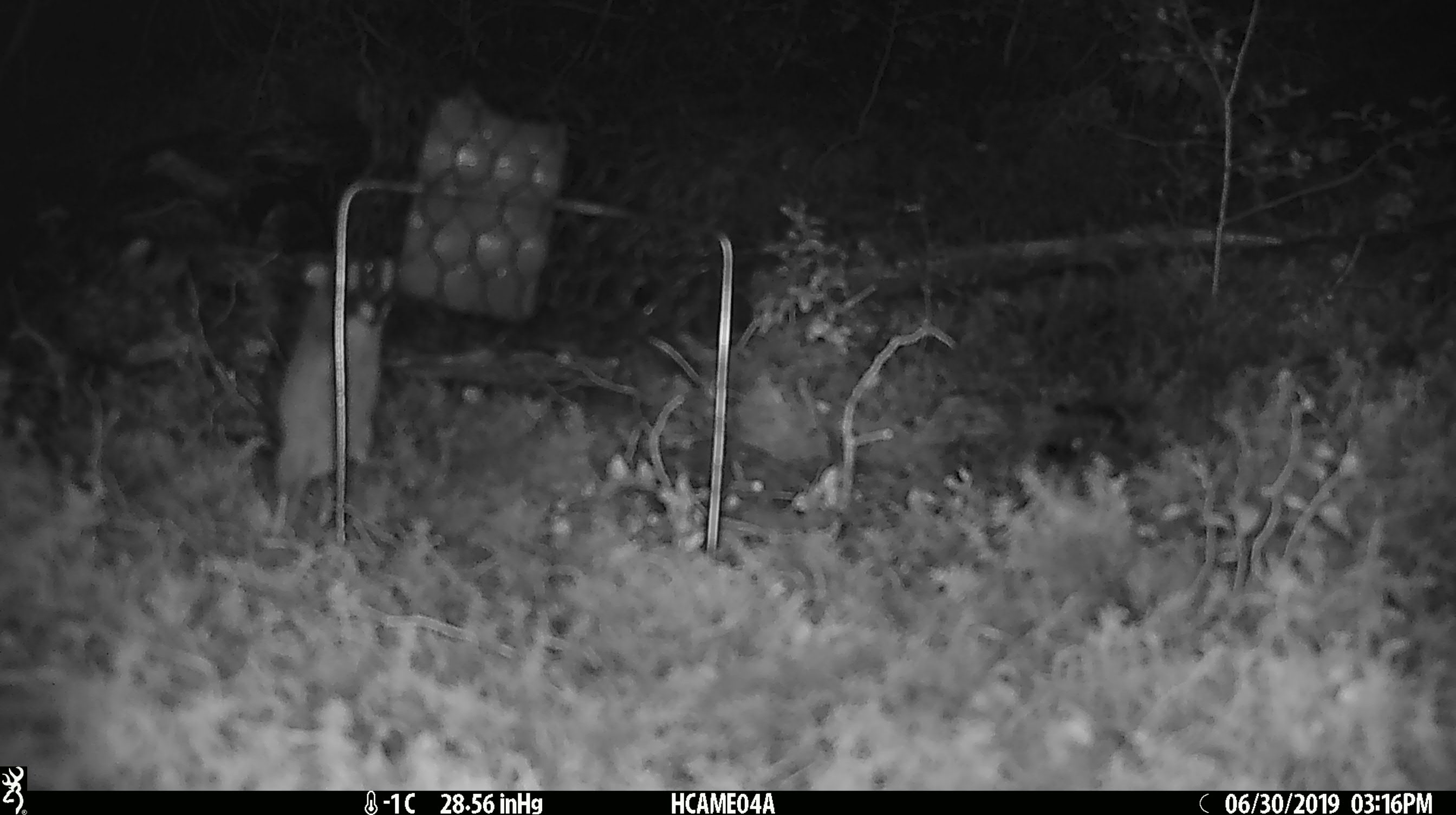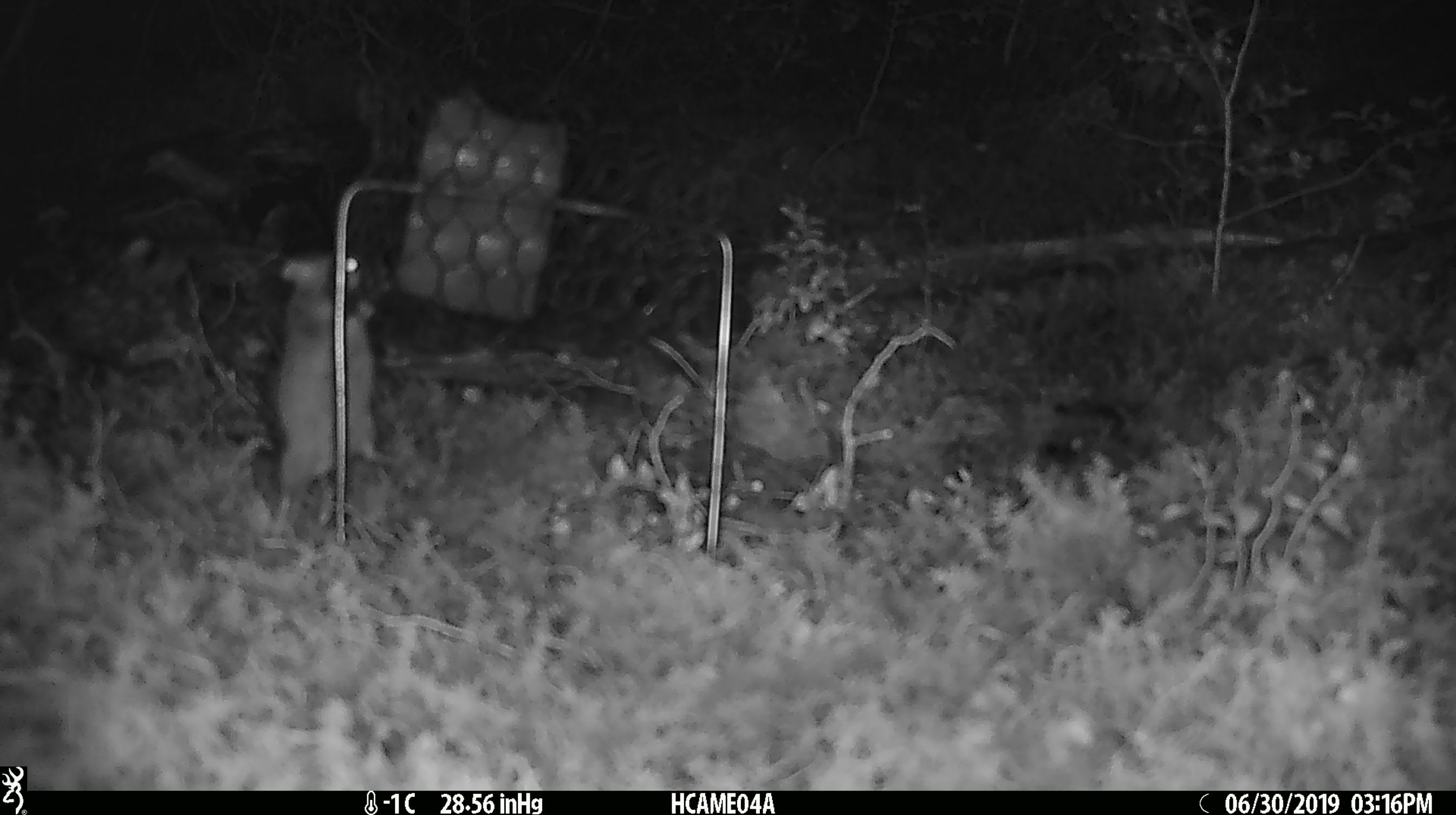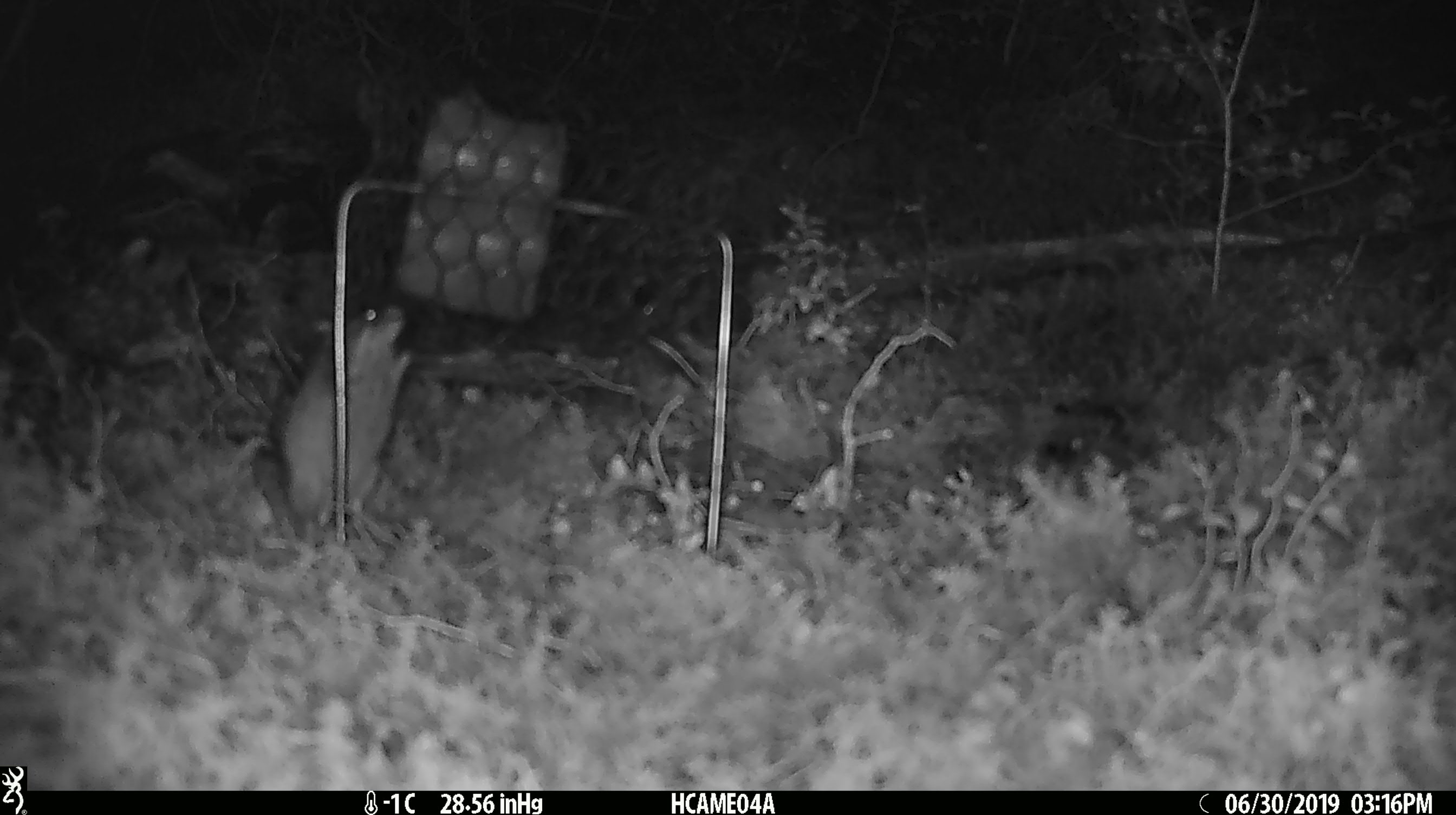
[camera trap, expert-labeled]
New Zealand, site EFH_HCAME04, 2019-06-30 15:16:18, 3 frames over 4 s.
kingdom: Animalia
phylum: Chordata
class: Mammalia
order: Rodentia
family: Muridae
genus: Mus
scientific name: Mus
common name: mouse